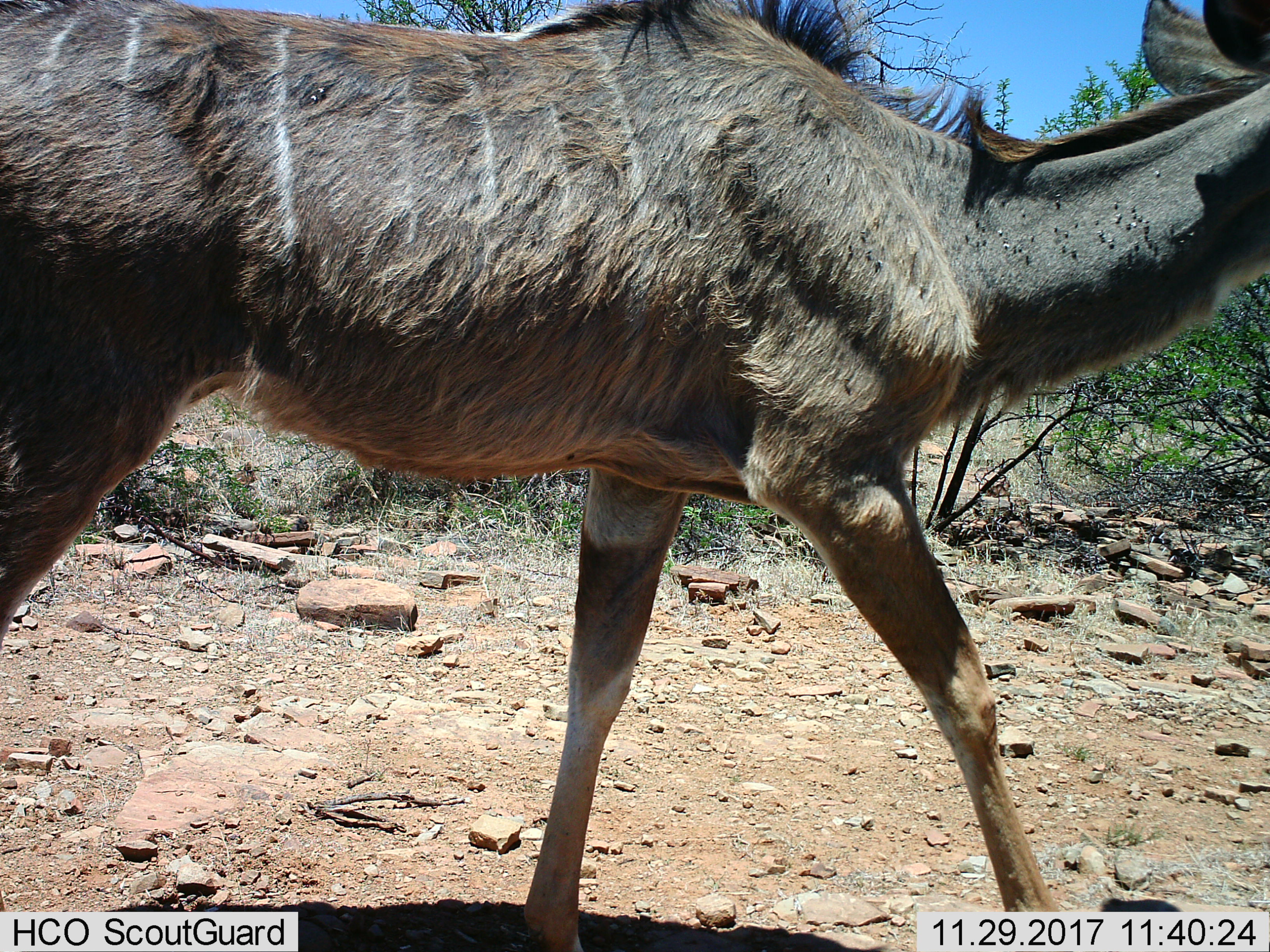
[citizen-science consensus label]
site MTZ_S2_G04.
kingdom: Animalia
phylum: Chordata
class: Mammalia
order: Artiodactyla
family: Bovidae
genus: Tragelaphus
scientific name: Tragelaphus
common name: kudu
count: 1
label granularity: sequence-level